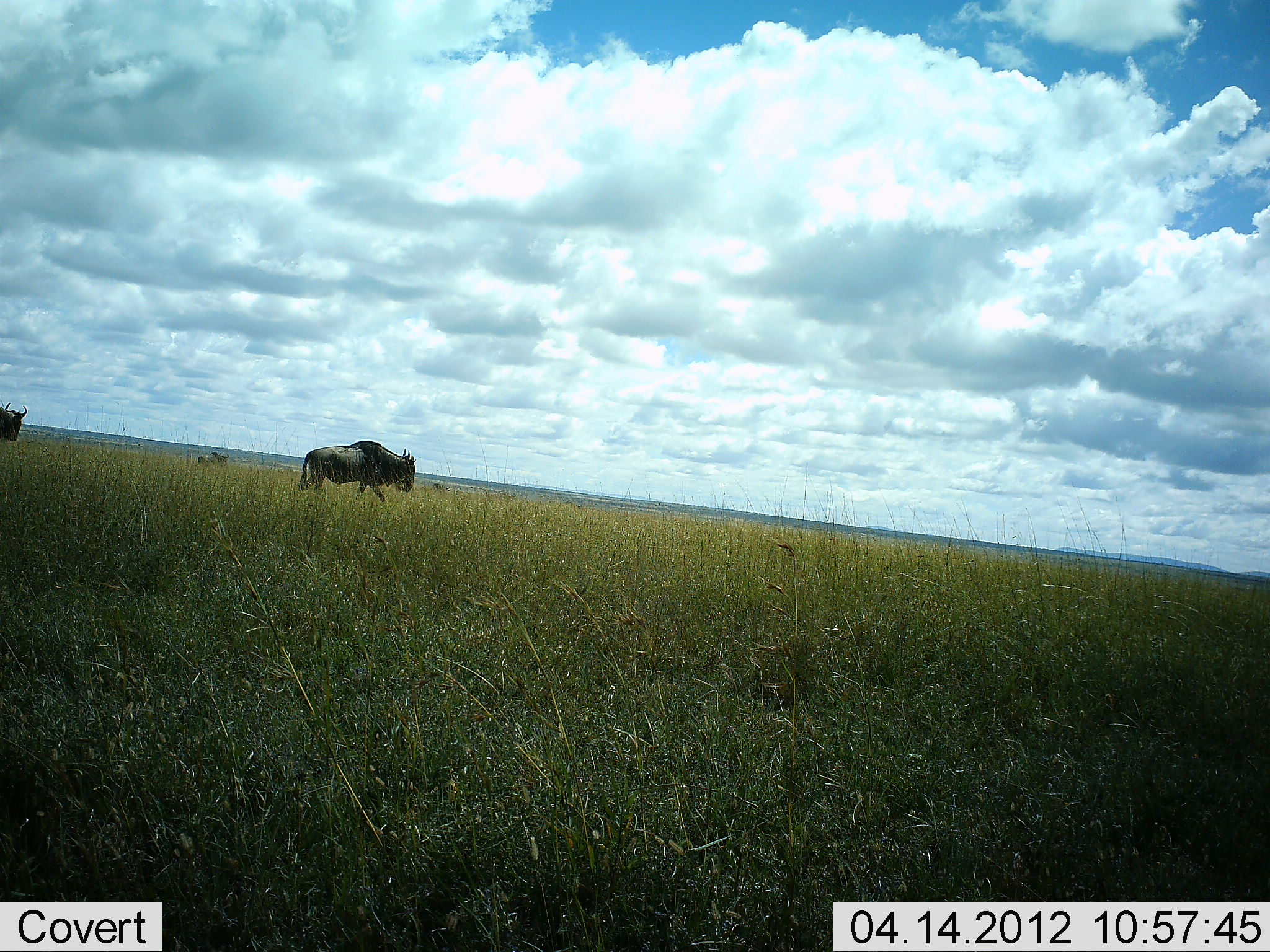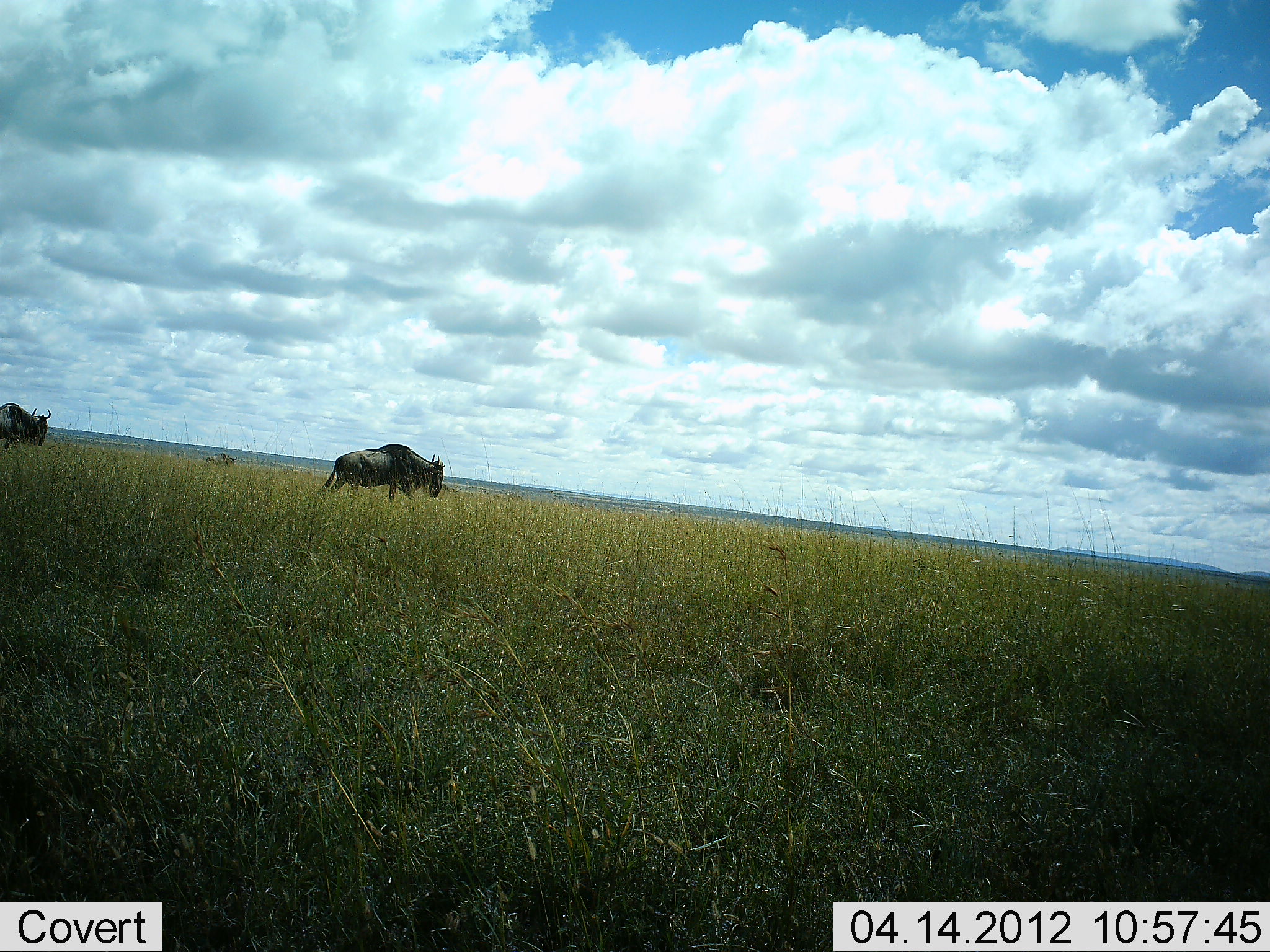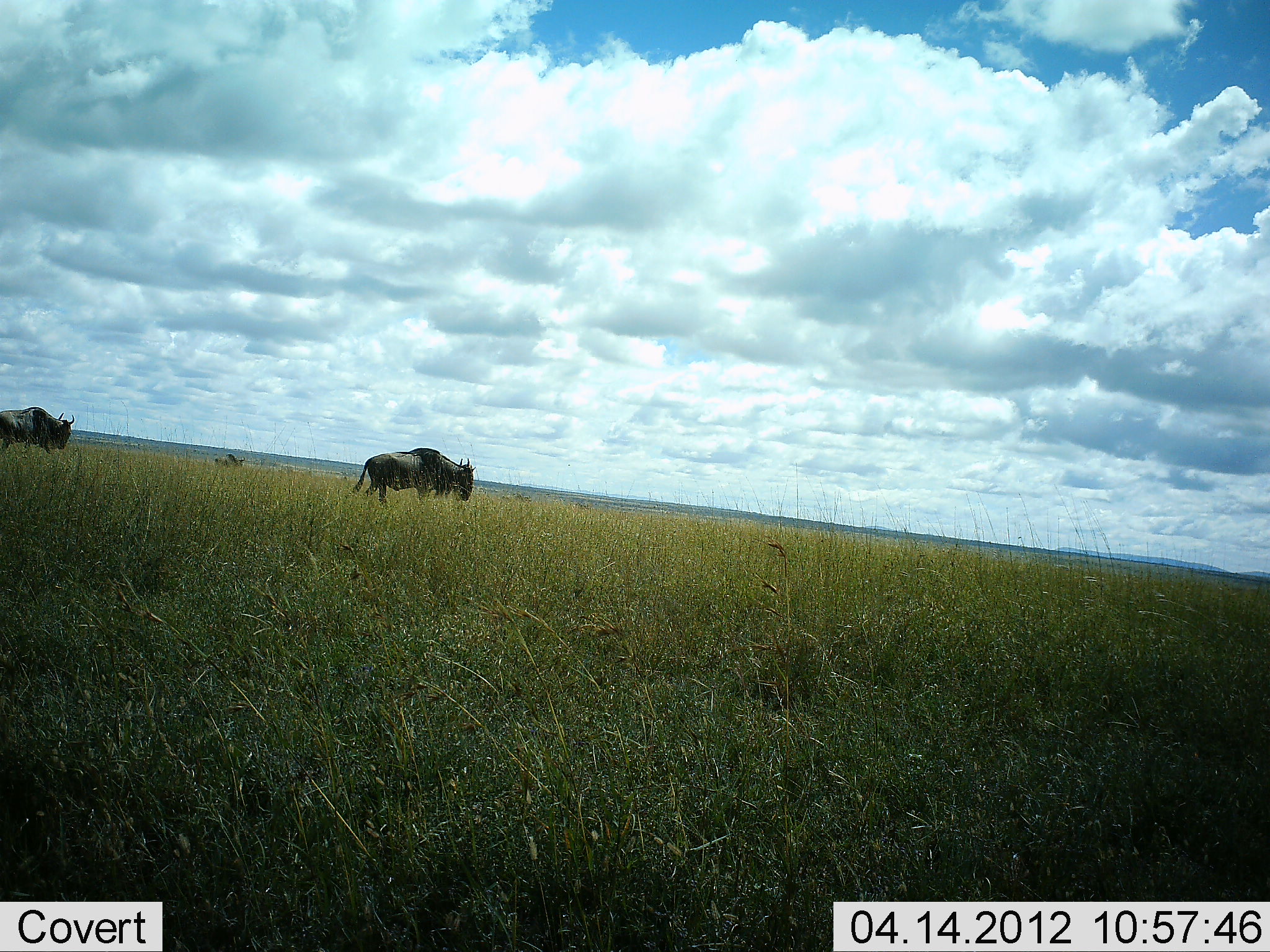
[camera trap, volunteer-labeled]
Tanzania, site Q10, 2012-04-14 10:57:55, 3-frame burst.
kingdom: Animalia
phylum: Chordata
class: Mammalia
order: Artiodactyla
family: Bovidae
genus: Connochaetes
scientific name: Connochaetes taurinus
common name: blue wildebeest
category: wildebeest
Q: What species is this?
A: Wildebeest (blue wildebeest) (Connochaetes taurinus).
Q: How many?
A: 3.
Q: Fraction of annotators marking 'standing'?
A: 0%.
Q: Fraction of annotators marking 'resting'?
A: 0%.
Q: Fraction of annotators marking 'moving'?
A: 100%.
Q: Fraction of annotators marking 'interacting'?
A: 0%.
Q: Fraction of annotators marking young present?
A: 0%.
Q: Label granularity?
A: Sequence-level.